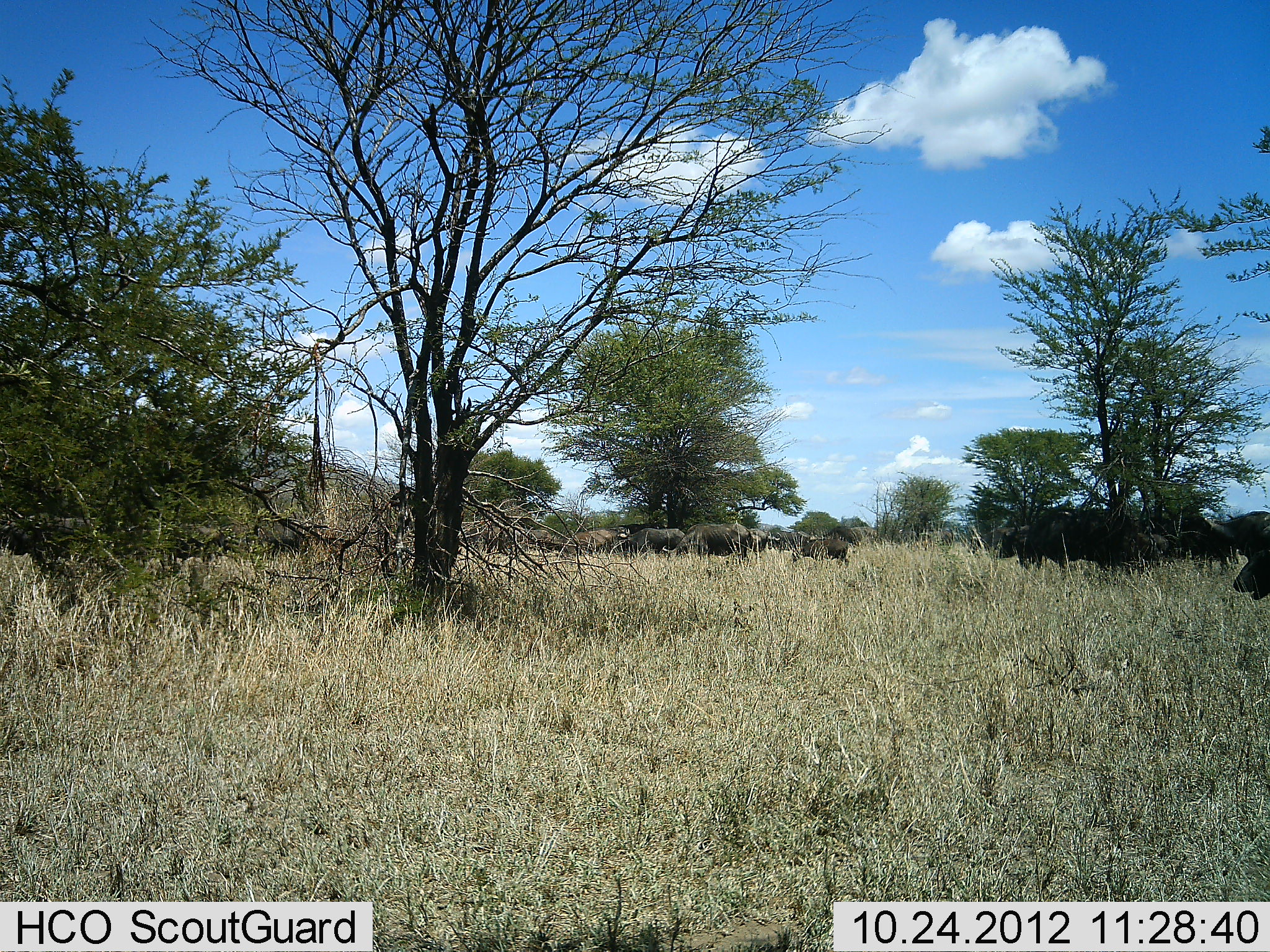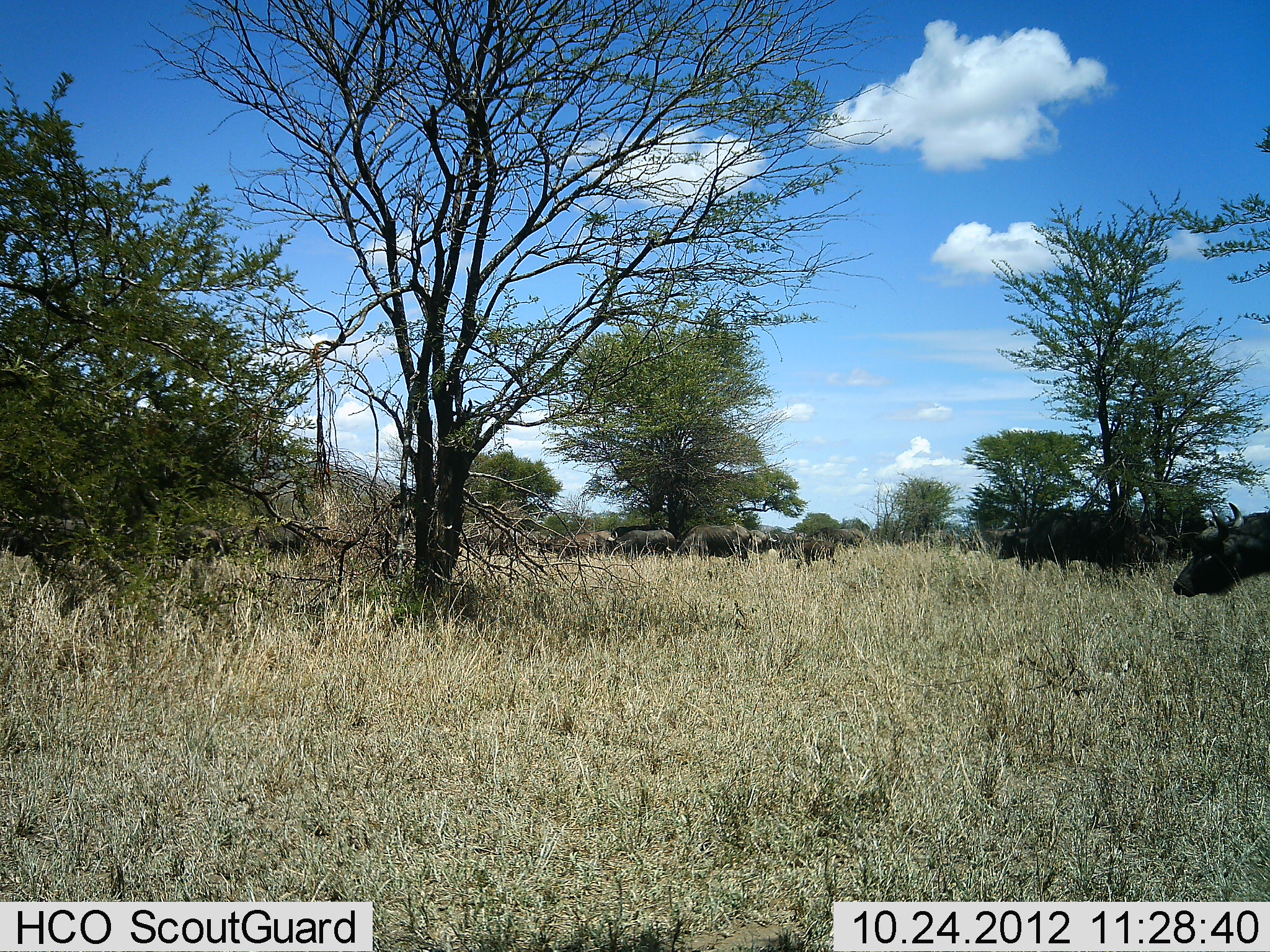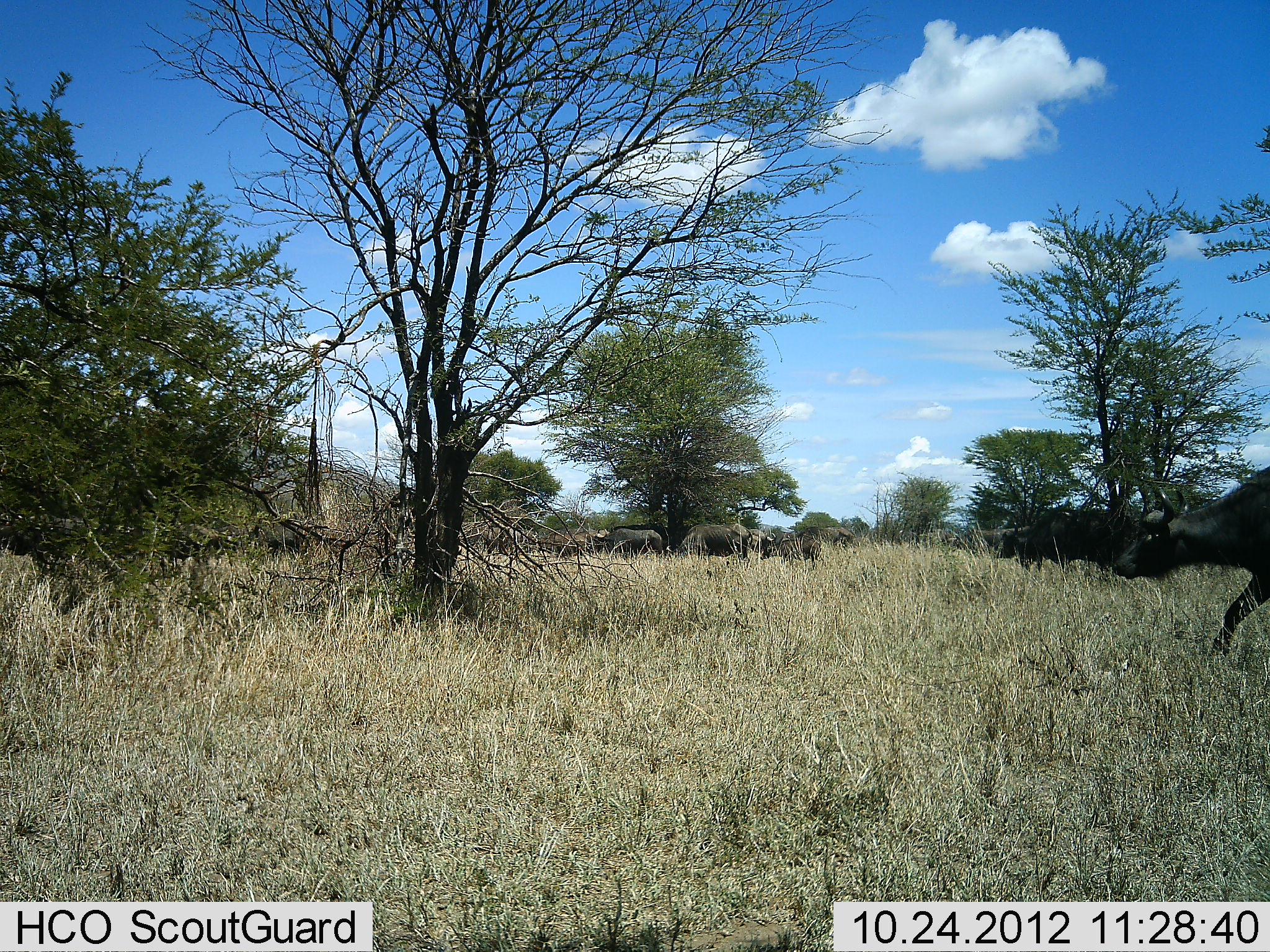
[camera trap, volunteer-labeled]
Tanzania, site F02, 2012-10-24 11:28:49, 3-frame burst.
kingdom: Animalia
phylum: Chordata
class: Mammalia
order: Artiodactyla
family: Bovidae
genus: Syncerus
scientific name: Syncerus caffer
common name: cape buffalo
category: buffalo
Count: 9.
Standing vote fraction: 40%.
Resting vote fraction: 0%.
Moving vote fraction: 100%.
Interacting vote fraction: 0%.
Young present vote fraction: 0%.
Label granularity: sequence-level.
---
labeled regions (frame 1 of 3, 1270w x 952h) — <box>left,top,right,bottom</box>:
animal: <box>995,508,1138,572</box>; <box>1186,511,1270,575</box>; <box>661,523,754,564</box>; <box>1233,513,1270,600</box>; <box>613,528,688,554</box>; <box>255,522,307,556</box>; <box>610,523,666,552</box>; <box>557,530,617,554</box>; <box>500,527,550,552</box>; <box>798,539,849,561</box>; <box>461,525,499,552</box>; <box>822,526,876,545</box>; <box>768,530,810,554</box>; <box>928,528,953,549</box>; <box>747,529,768,553</box>; <box>891,531,917,548</box>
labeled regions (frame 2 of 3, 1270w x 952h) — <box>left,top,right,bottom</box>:
animal: <box>1170,503,1270,597</box>; <box>995,508,1129,575</box>; <box>669,524,753,561</box>; <box>172,524,242,561</box>; <box>605,529,676,557</box>; <box>546,529,618,556</box>; <box>253,518,307,553</box>; <box>1125,534,1157,576</box>; <box>791,540,835,568</box>; <box>809,527,864,548</box>; <box>468,529,505,555</box>; <box>769,532,799,559</box>; <box>611,524,662,538</box>; <box>750,529,779,553</box>; <box>509,530,540,551</box>; <box>1150,534,1168,566</box>; <box>940,532,956,548</box>; <box>1234,512,1270,519</box>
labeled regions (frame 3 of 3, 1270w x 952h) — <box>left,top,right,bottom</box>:
animal: <box>1112,465,1270,656</box>; <box>1000,508,1136,572</box>; <box>0,511,79,561</box>; <box>666,524,754,566</box>; <box>168,516,241,559</box>; <box>465,522,539,558</box>; <box>254,519,308,556</box>; <box>544,528,607,557</box>; <box>604,528,663,558</box>; <box>776,534,824,570</box>; <box>611,524,668,553</box>; <box>798,526,855,546</box>; <box>984,527,1017,552</box>; <box>749,529,775,558</box>